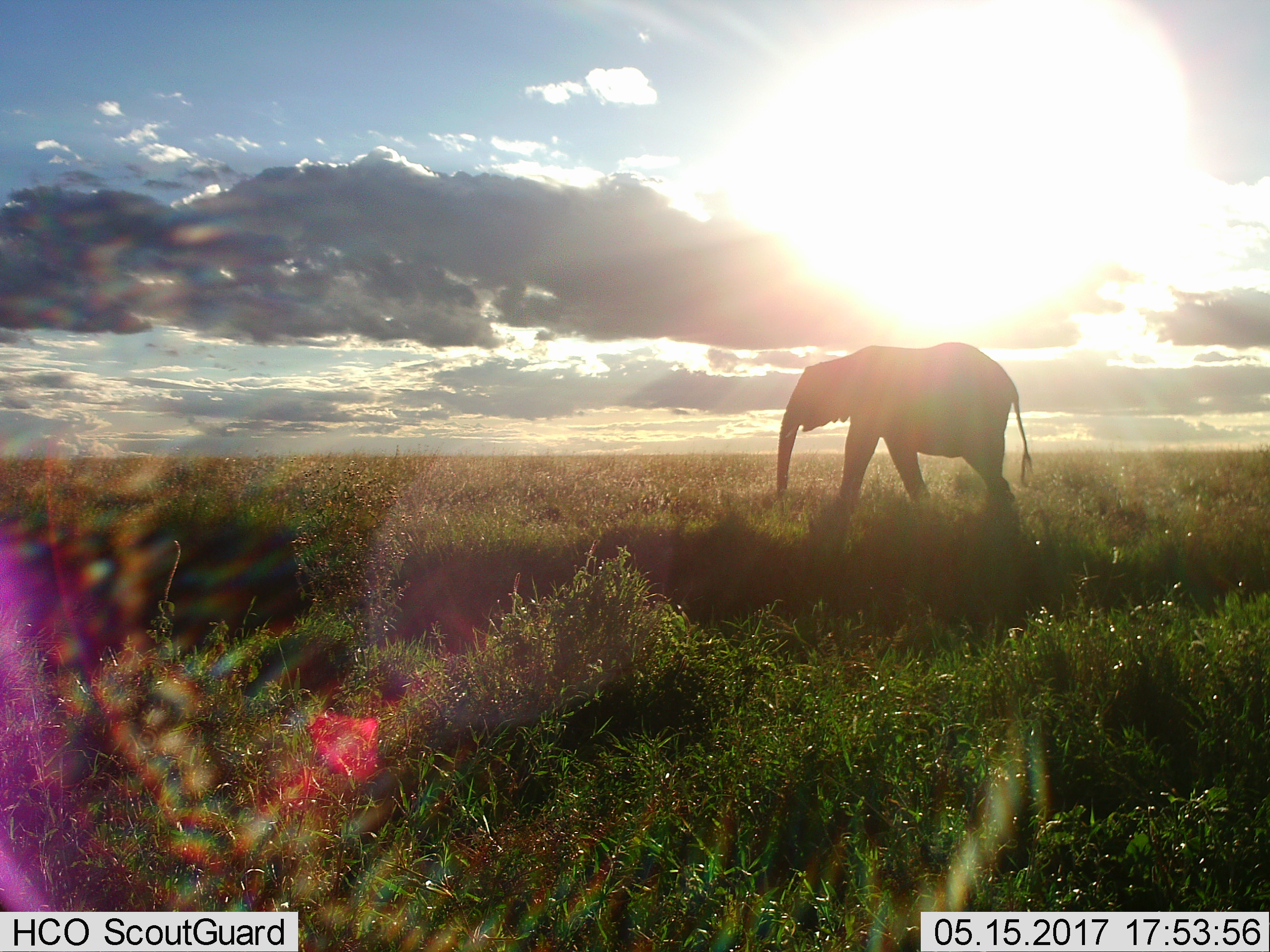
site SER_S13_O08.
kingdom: Animalia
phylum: Chordata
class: Mammalia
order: Proboscidea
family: Elephantidae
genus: Loxodonta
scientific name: Loxodonta africana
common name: african bush elephant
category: elephant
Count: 1.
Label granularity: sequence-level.